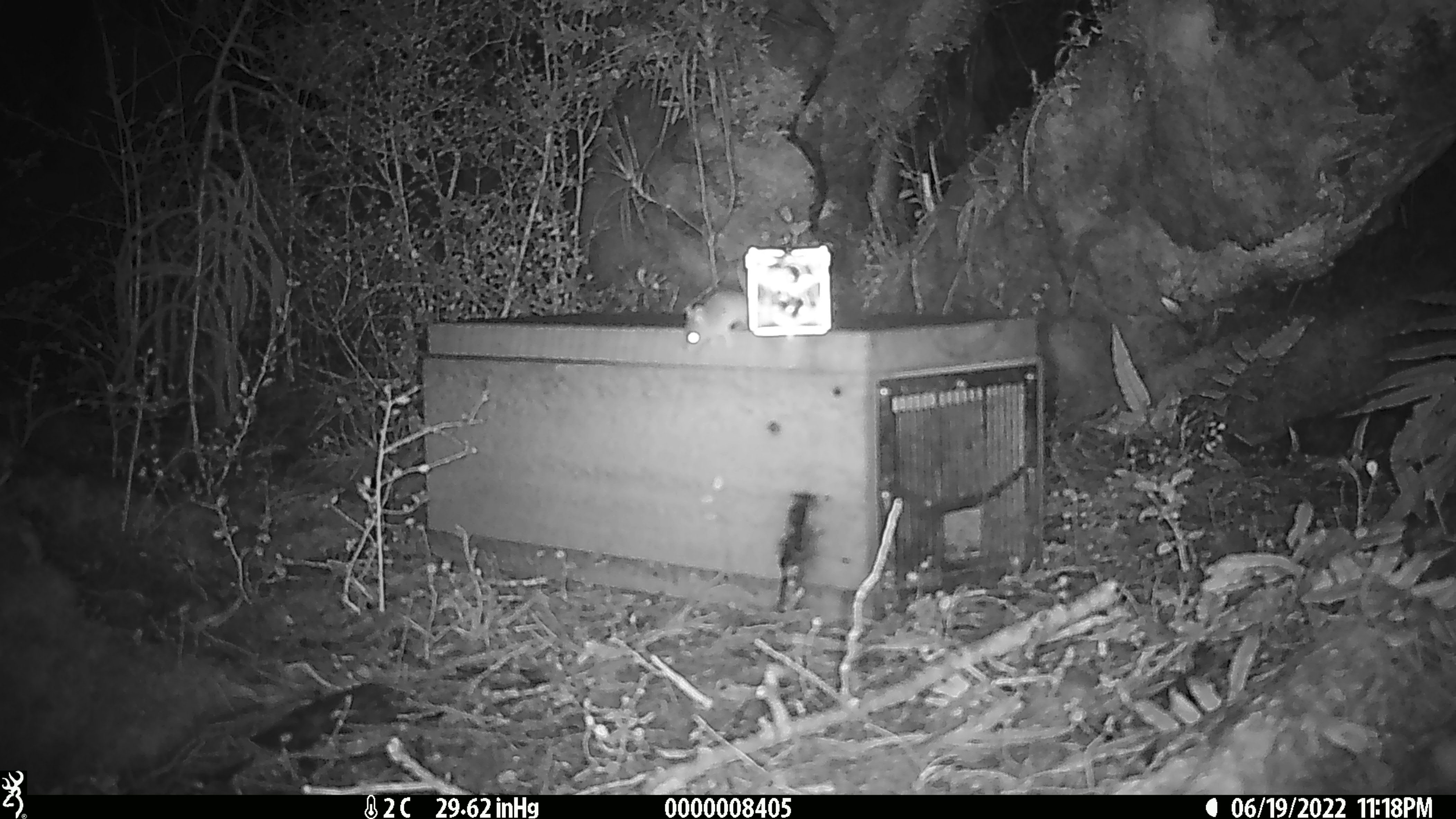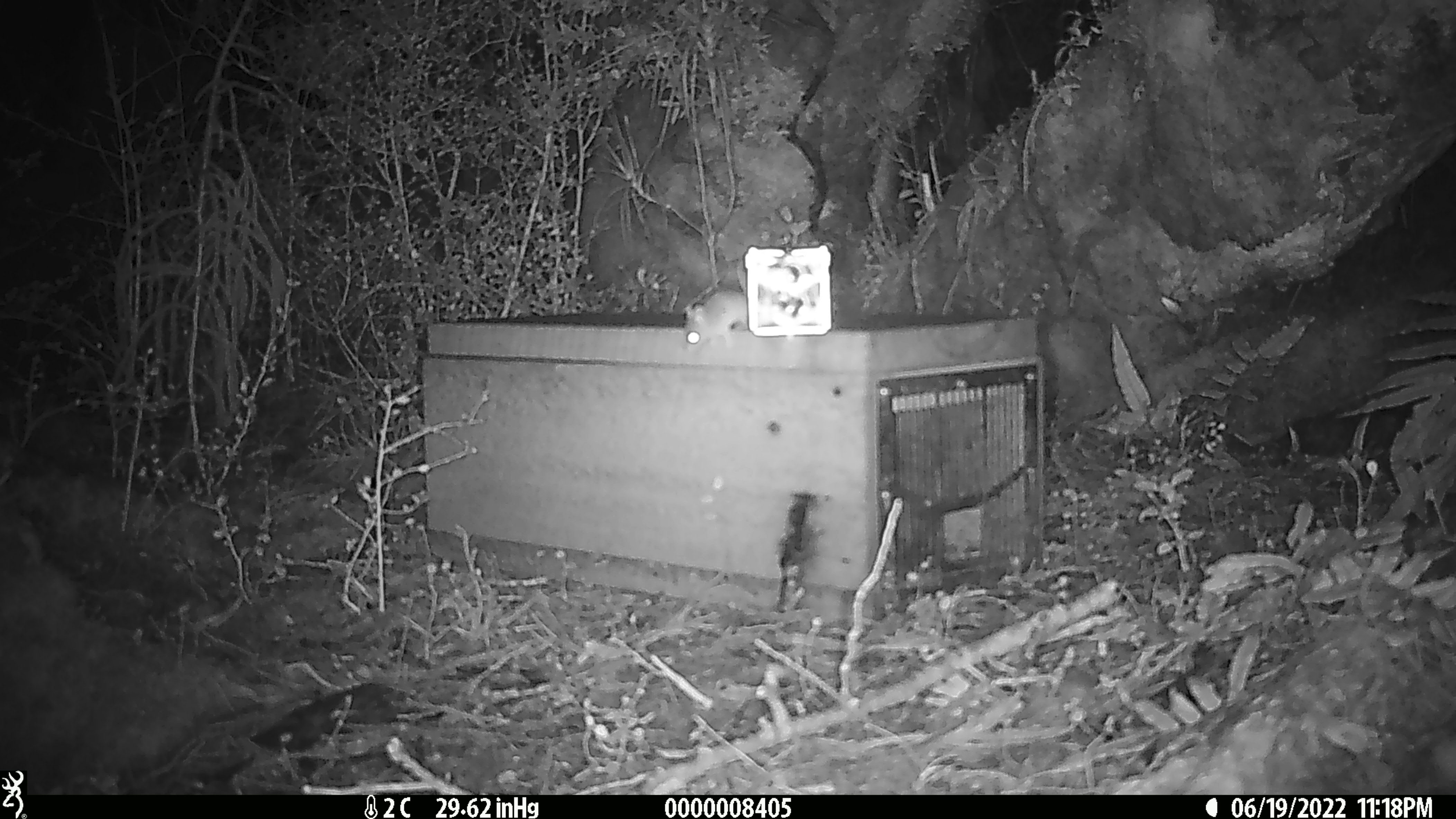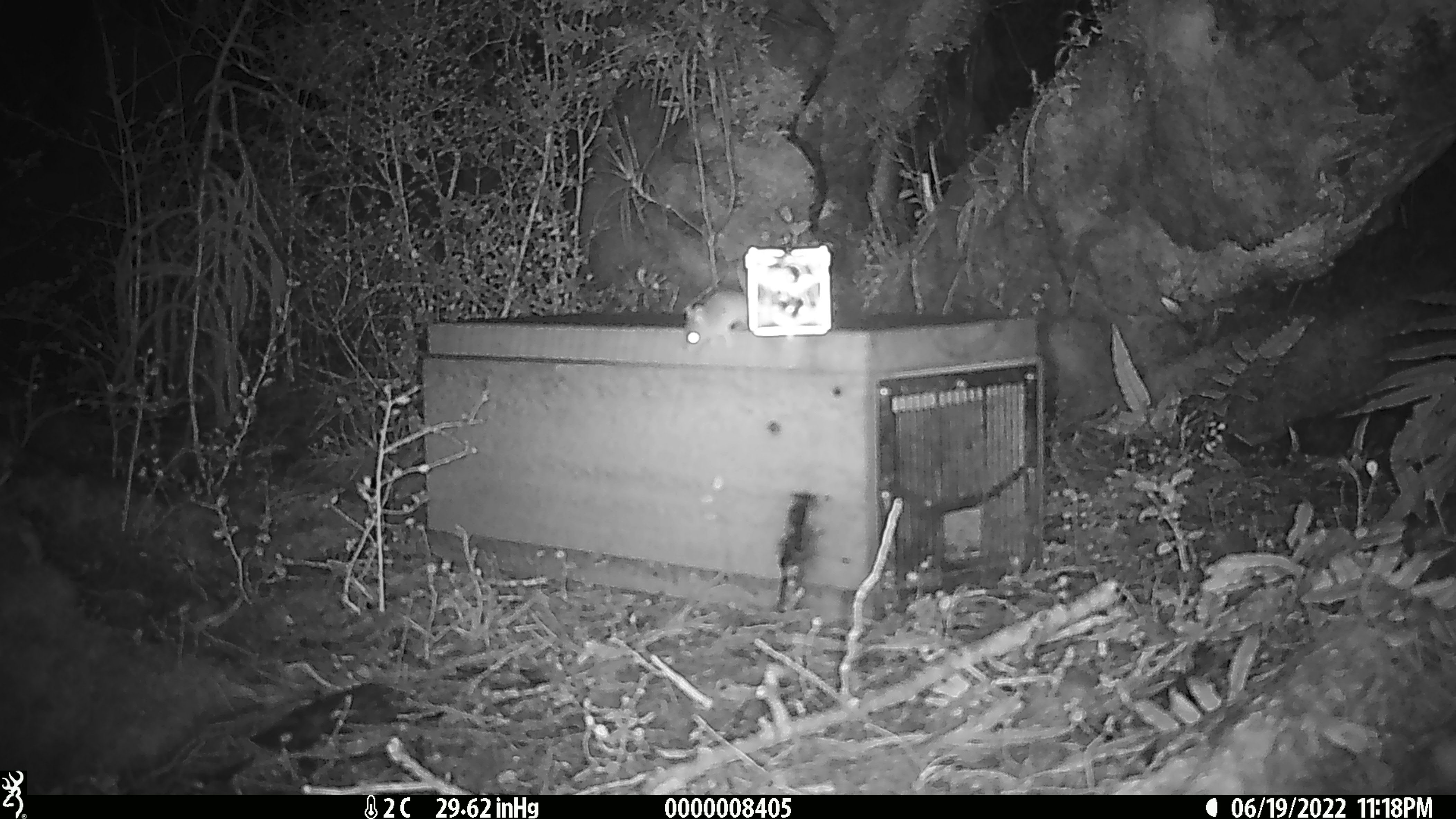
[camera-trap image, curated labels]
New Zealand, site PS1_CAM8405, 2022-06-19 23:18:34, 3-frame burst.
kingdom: Animalia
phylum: Chordata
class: Mammalia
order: Rodentia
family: Muridae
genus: Mus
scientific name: Mus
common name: mouse